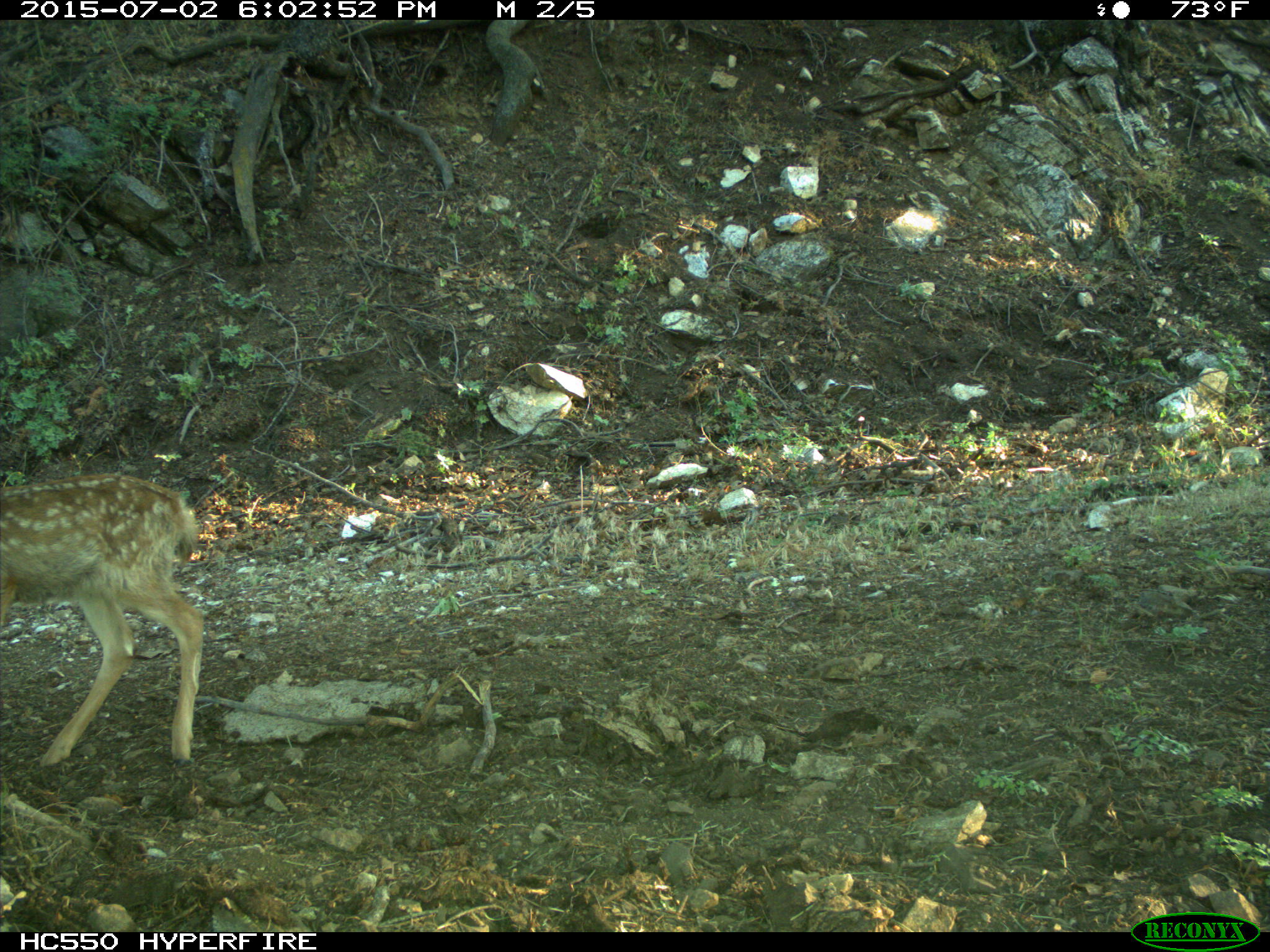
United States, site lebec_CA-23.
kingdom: Animalia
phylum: Chordata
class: Mammalia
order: Artiodactyla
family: Cervidae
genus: Odocoileus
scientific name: Odocoileus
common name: deer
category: unidentified deer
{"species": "unidentified deer (deer) (Odocoileus)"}